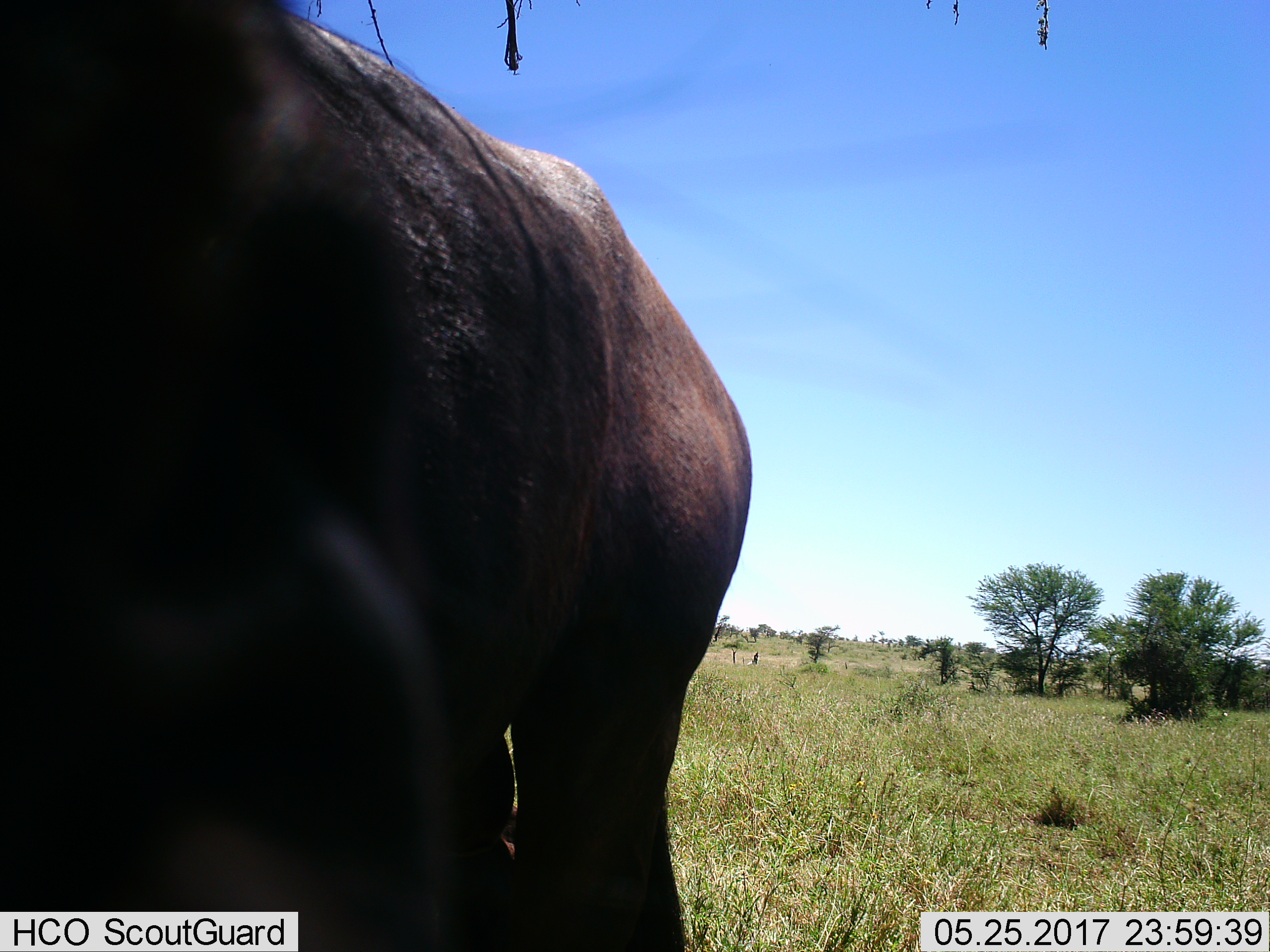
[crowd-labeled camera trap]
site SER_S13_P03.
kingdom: Animalia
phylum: Chordata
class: Mammalia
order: Artiodactyla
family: Bovidae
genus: Connochaetes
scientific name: Connochaetes taurinus taurinus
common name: blue wildebeest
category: wildebeestblue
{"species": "wildebeestblue (blue wildebeest) (Connochaetes taurinus taurinus)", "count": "1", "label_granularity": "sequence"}